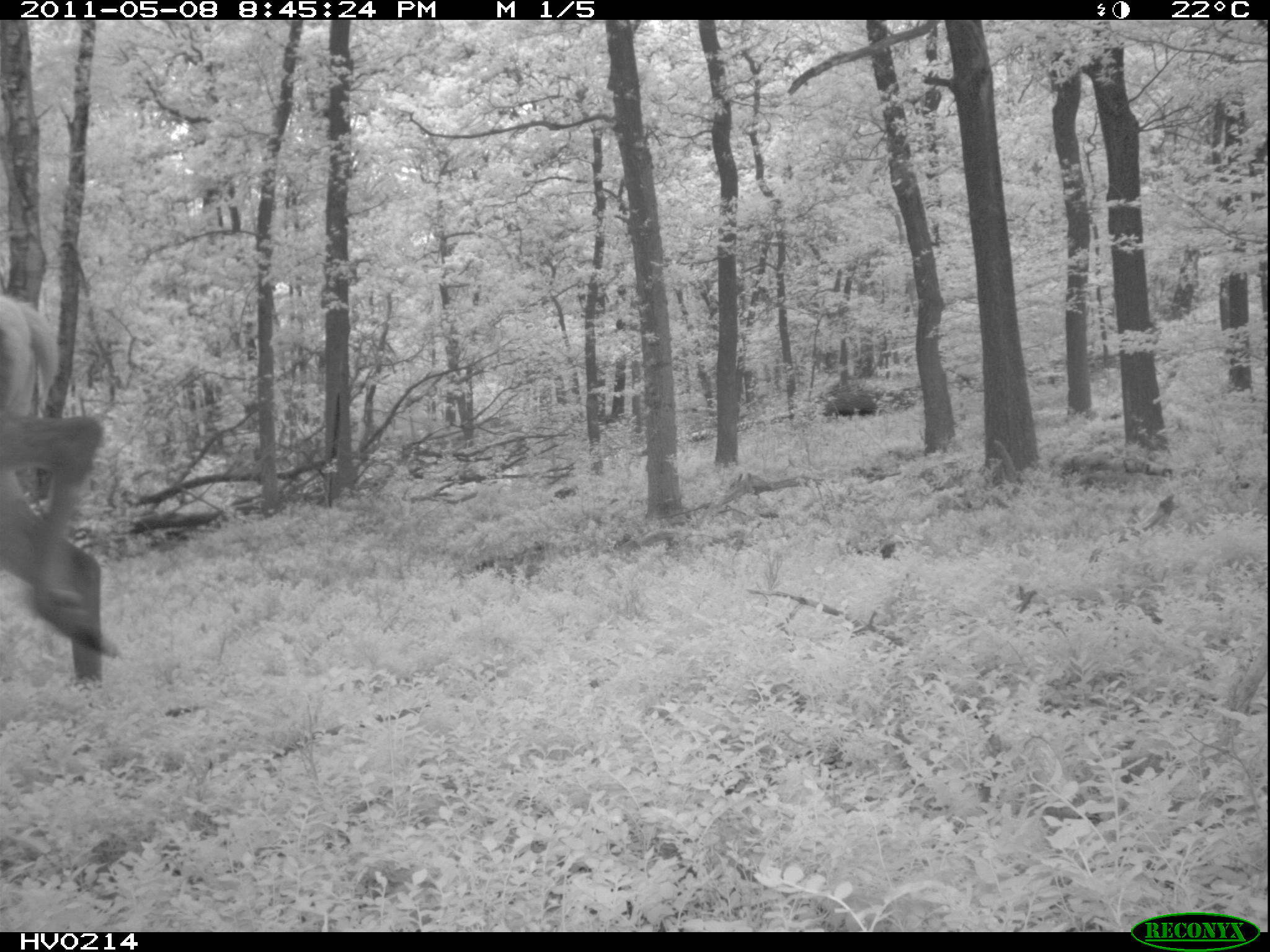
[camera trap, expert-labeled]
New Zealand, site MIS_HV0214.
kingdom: Animalia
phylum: Chordata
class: Mammalia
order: Artiodactyla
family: Cervidae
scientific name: Cervidae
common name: deer